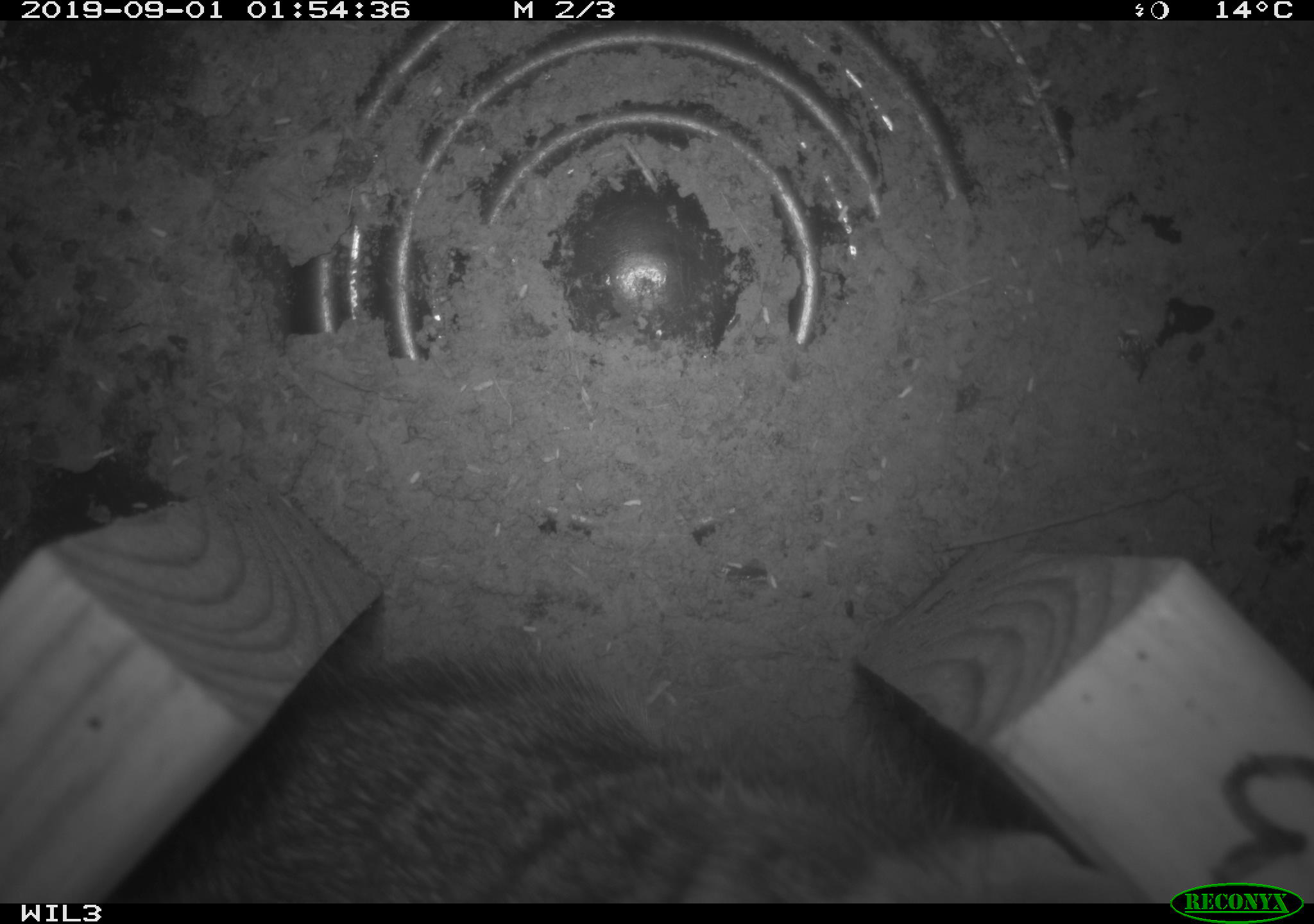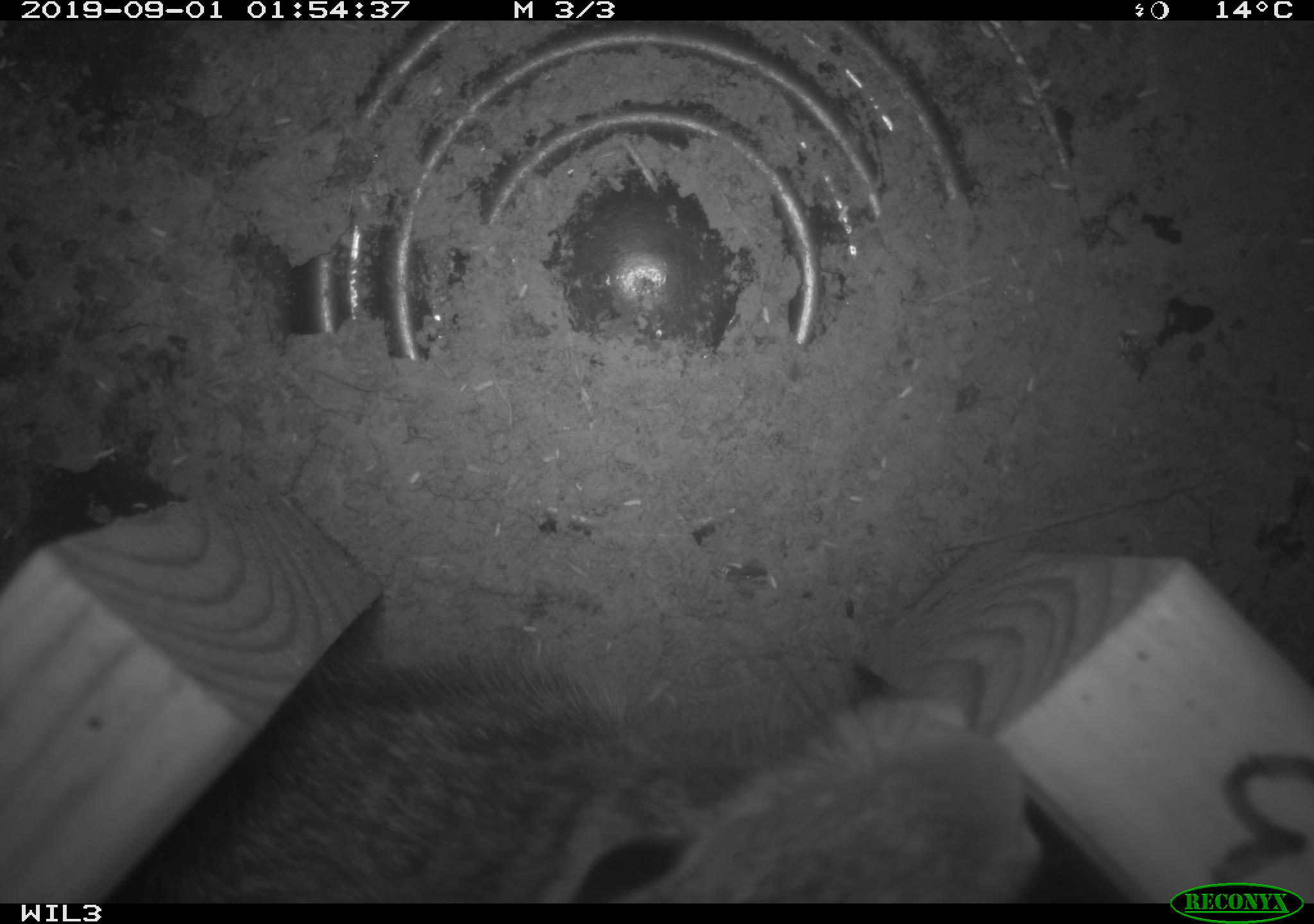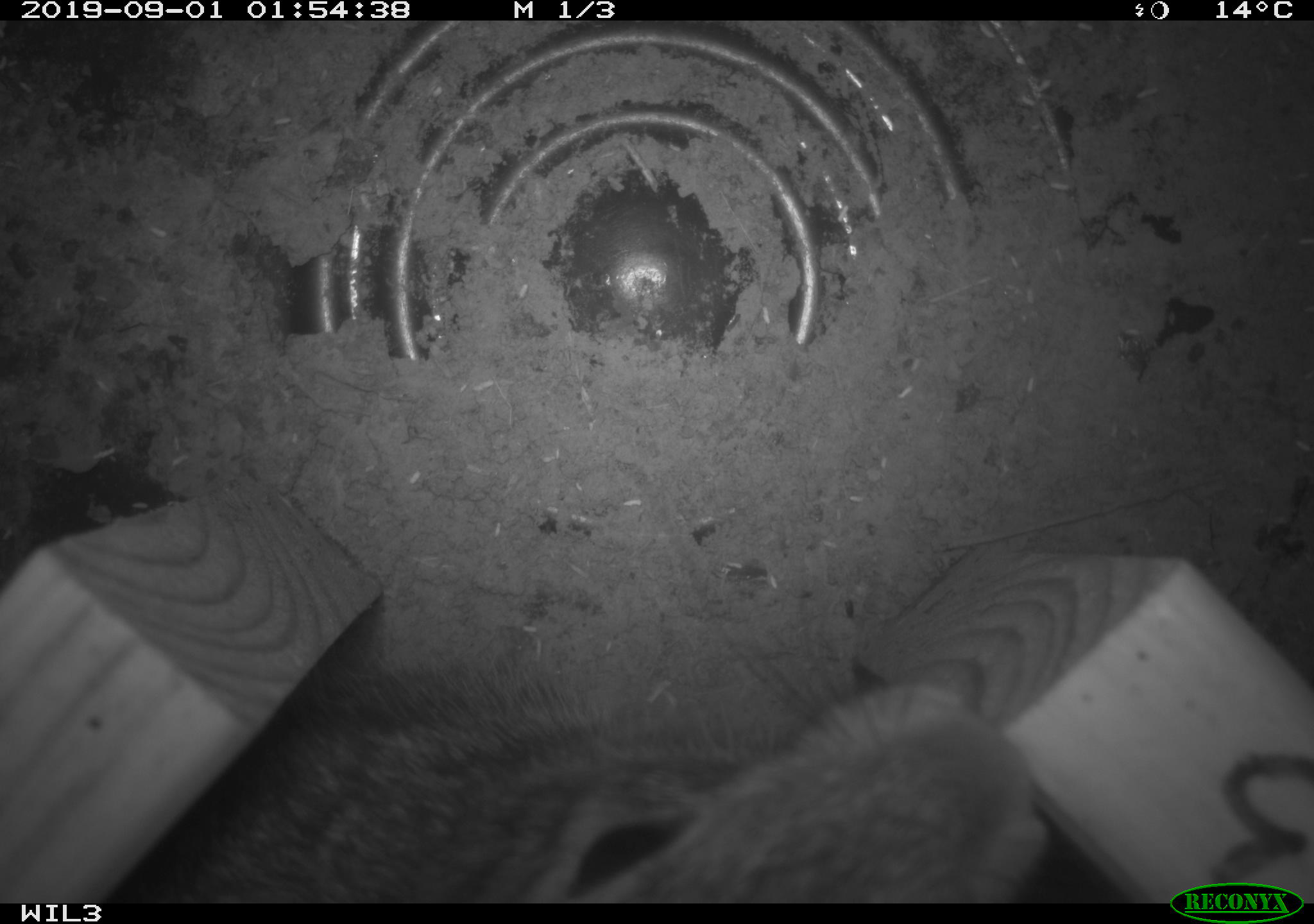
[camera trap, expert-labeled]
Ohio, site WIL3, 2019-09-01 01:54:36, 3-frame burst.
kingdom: Animalia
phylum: Chordata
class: Mammalia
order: Lagomorpha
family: Leporidae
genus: Sylvilagus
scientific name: Sylvilagus floridanus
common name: eastern cottontail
Eastern cottontail (Sylvilagus floridanus).